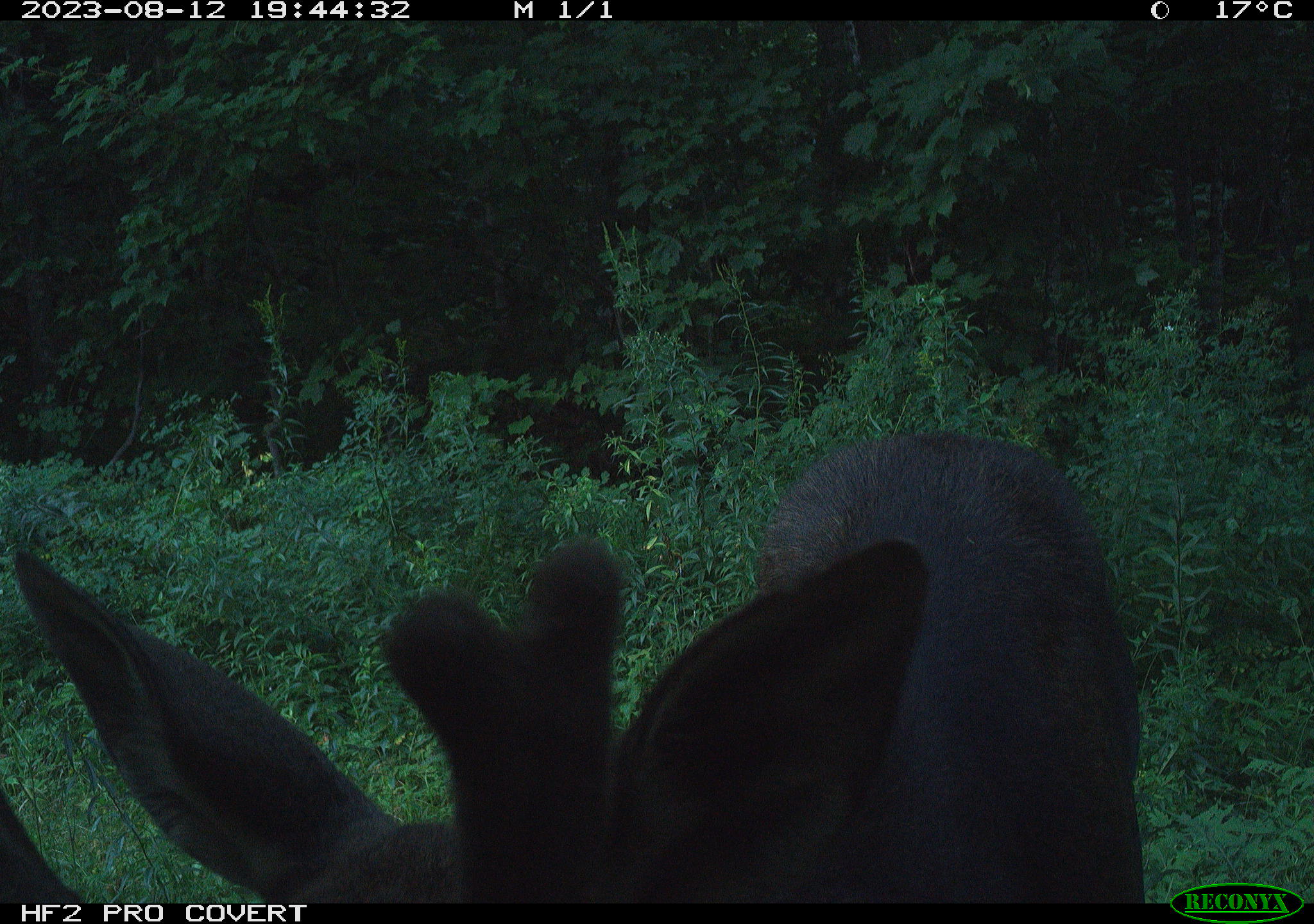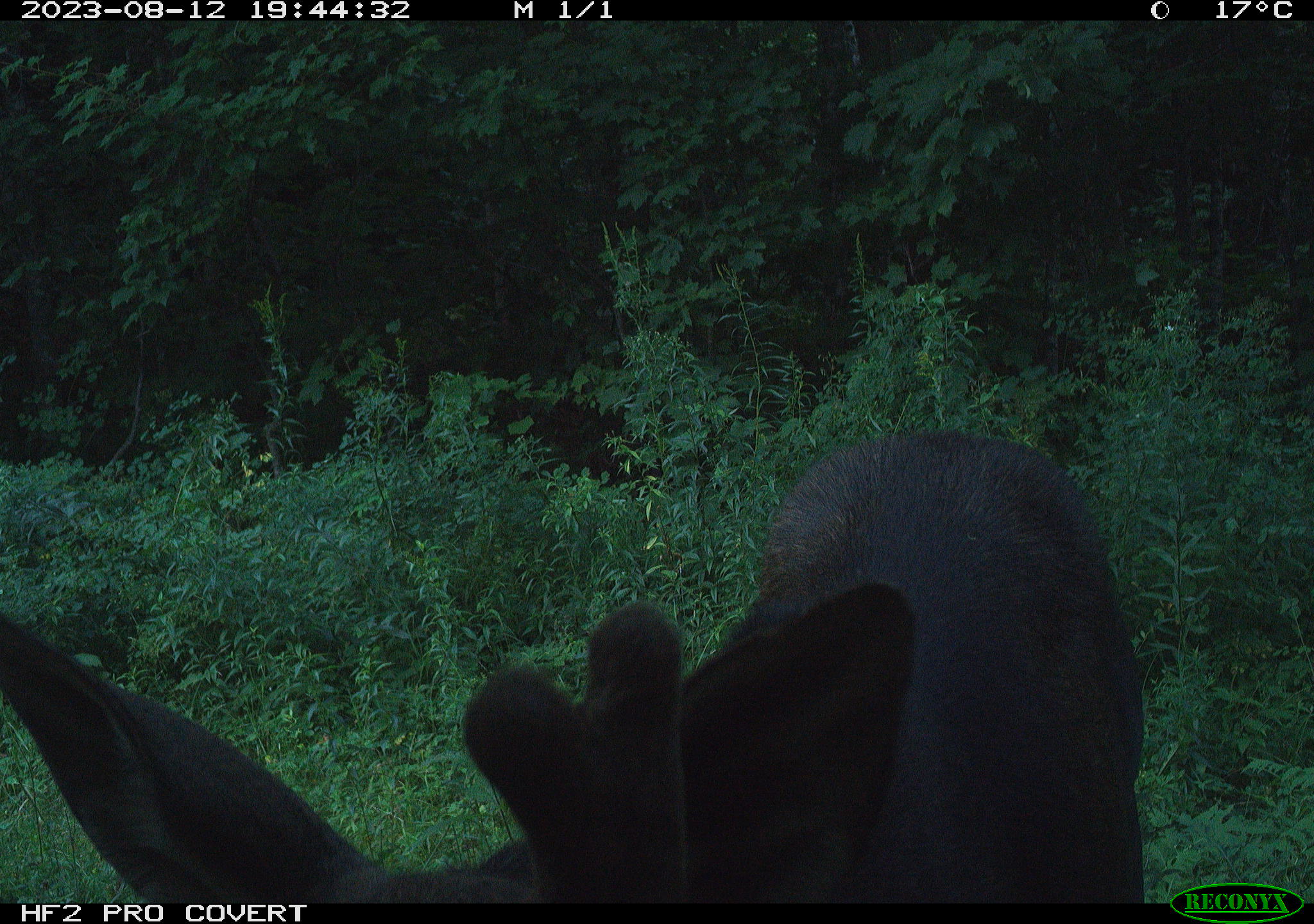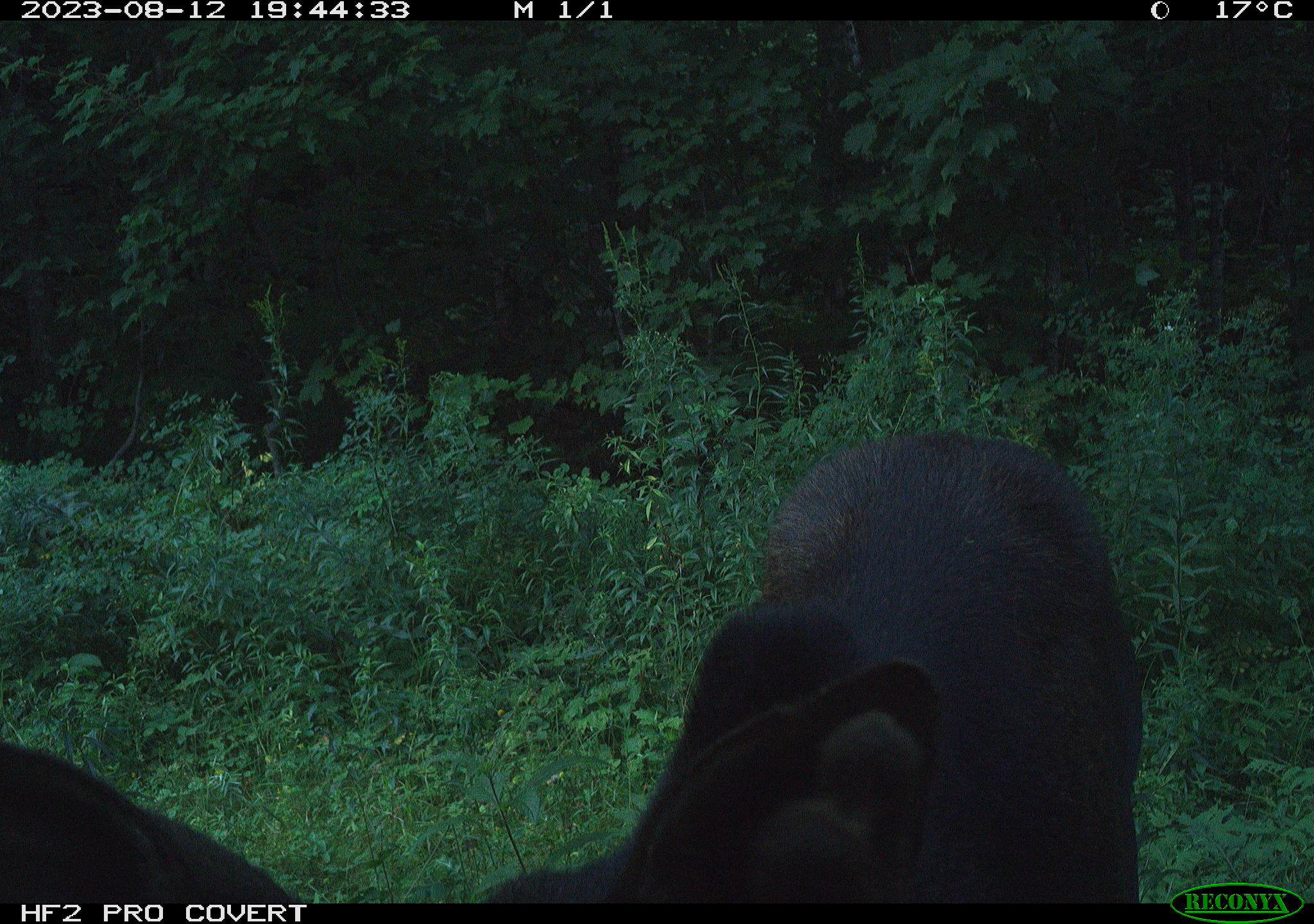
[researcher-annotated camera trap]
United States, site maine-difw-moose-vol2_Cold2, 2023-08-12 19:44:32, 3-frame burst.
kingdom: Animalia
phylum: Chordata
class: Mammalia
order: Artiodactyla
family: Cervidae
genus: Alces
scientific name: Alces alces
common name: moose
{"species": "moose (Alces alces)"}